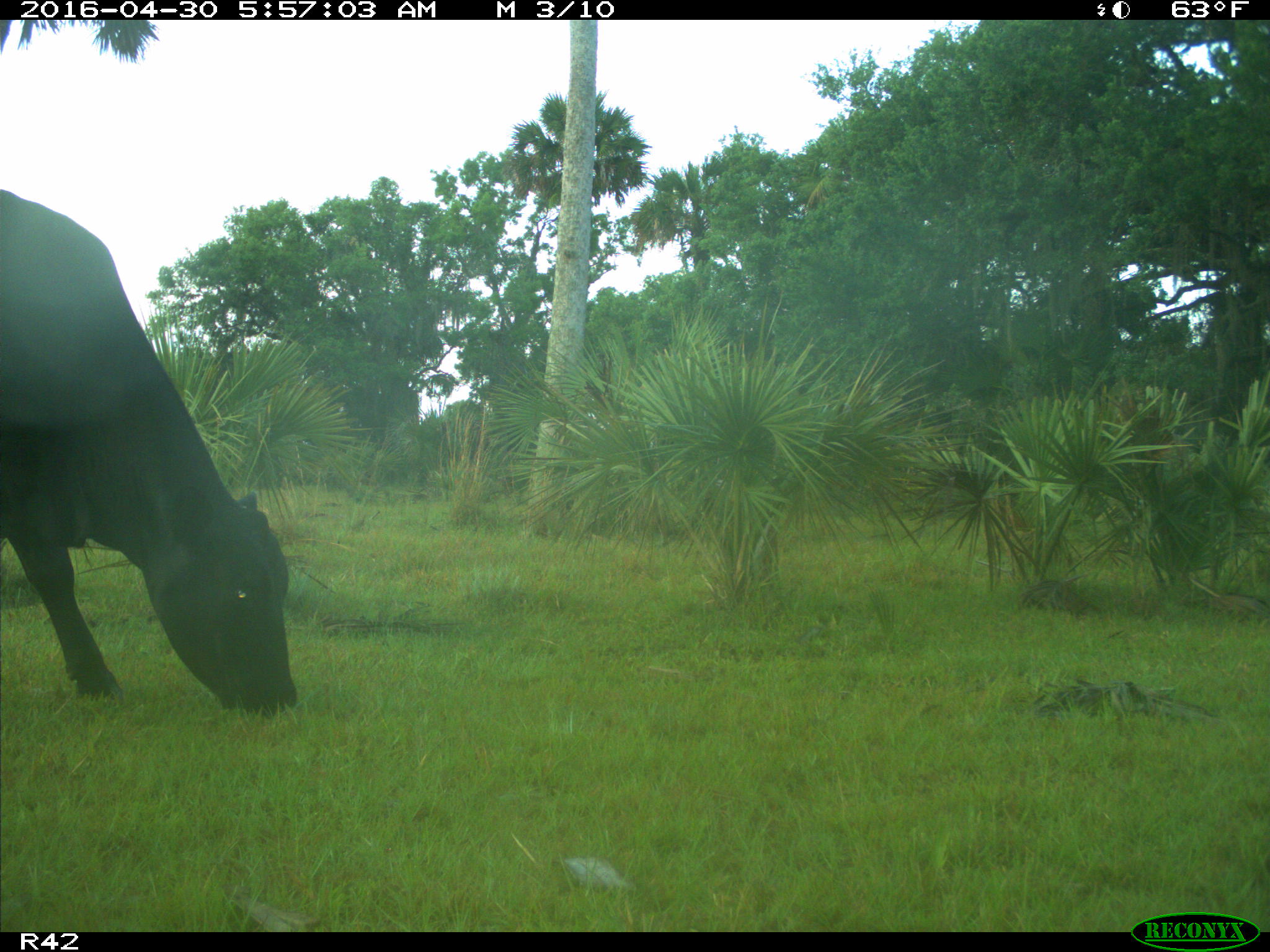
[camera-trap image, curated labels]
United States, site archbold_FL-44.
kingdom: Animalia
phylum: Chordata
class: Mammalia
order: Artiodactyla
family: Bovidae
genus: Bos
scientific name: Bos taurus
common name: domestic cow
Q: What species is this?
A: Bos taurus (domestic cow).